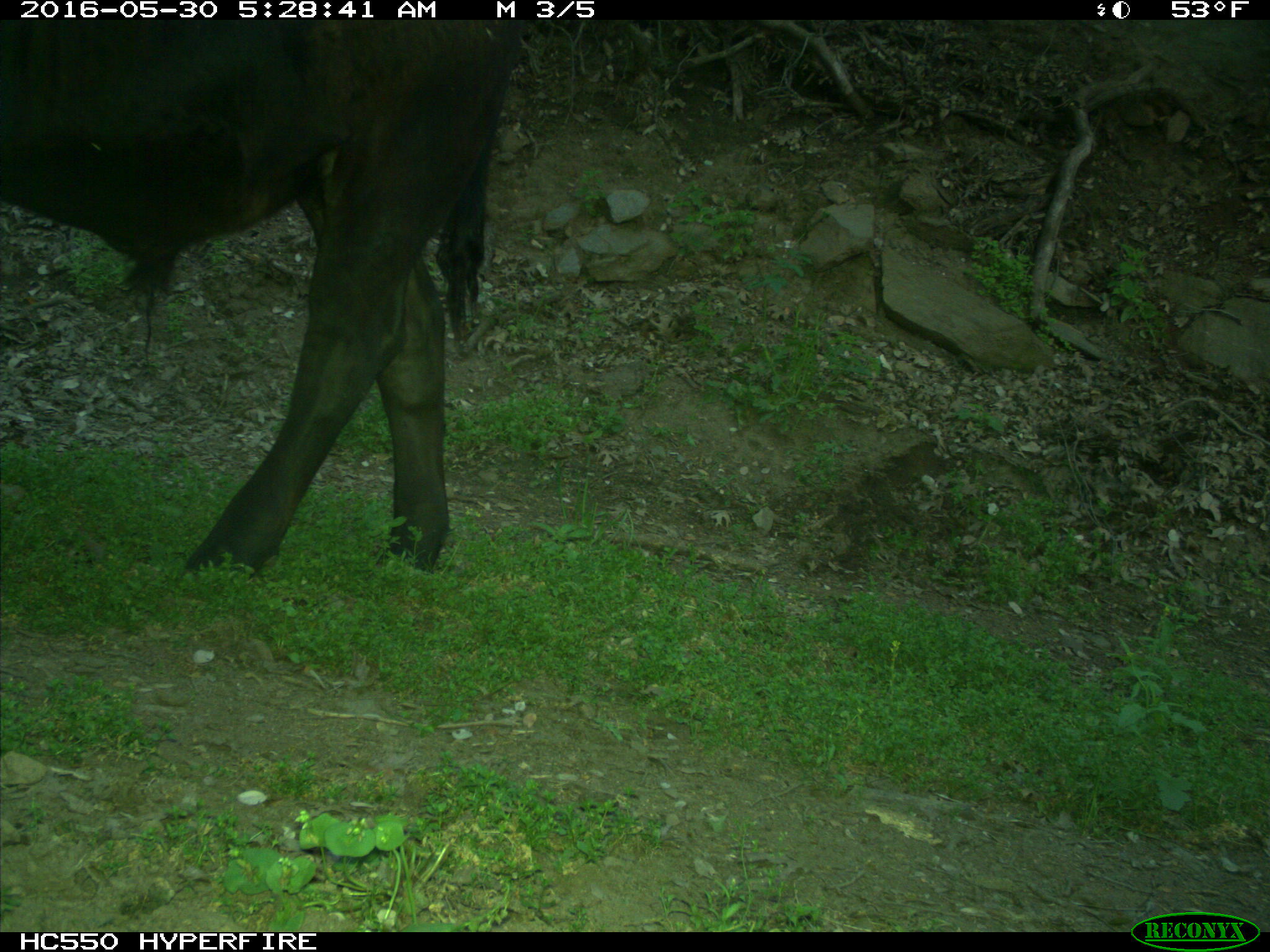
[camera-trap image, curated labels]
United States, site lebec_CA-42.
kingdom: Animalia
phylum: Chordata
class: Mammalia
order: Artiodactyla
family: Bovidae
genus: Bos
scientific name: Bos taurus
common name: domestic cow